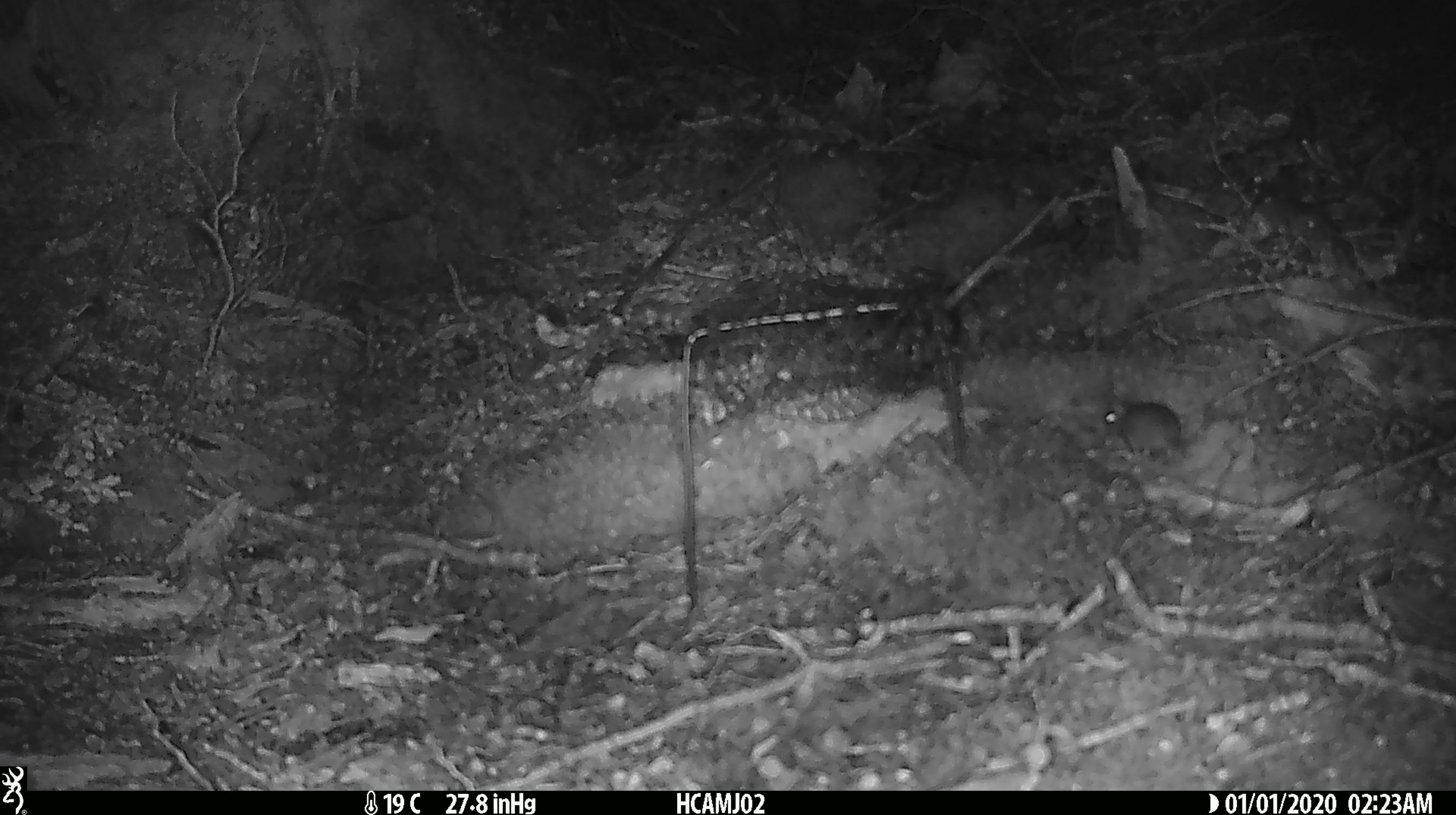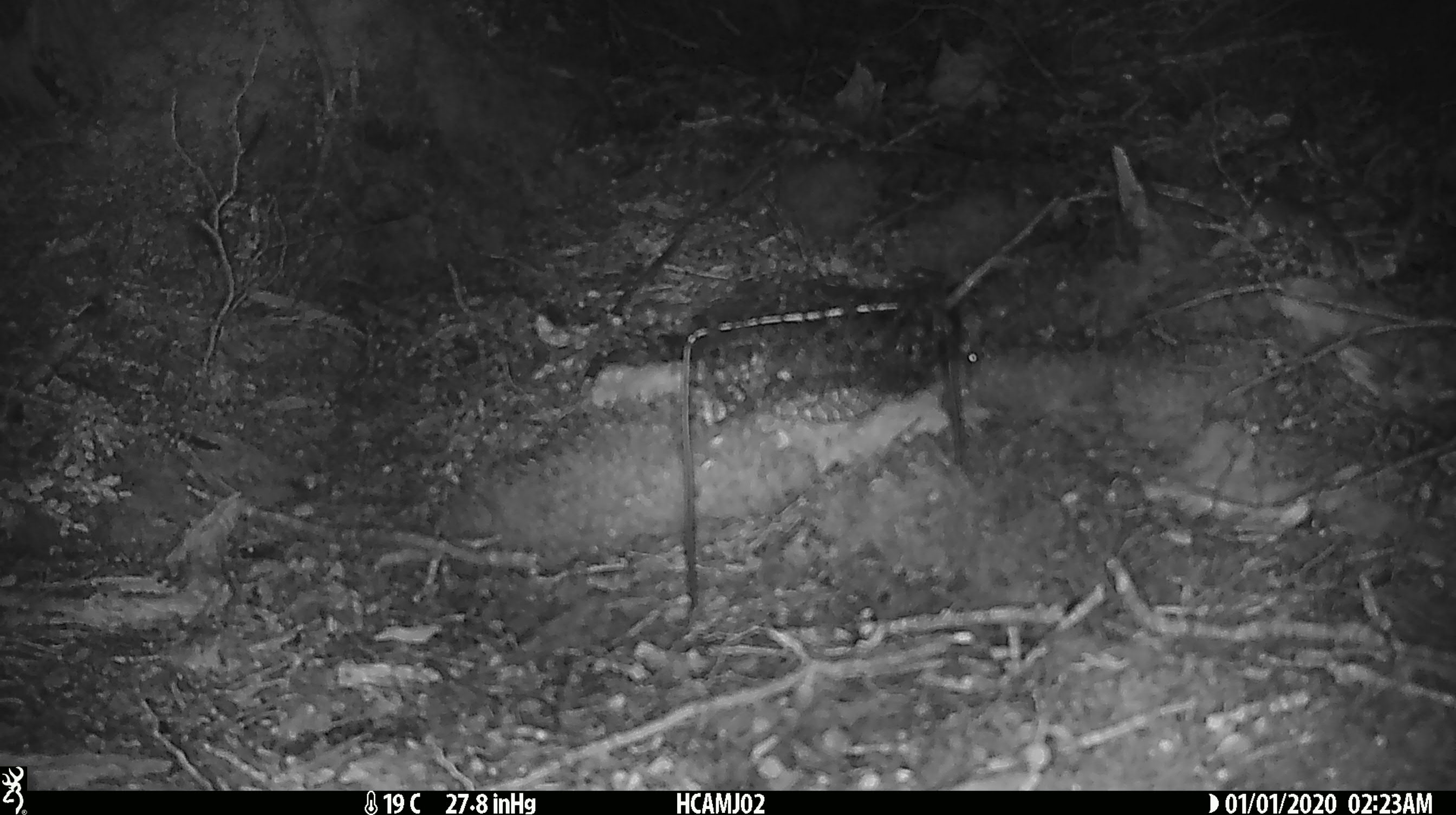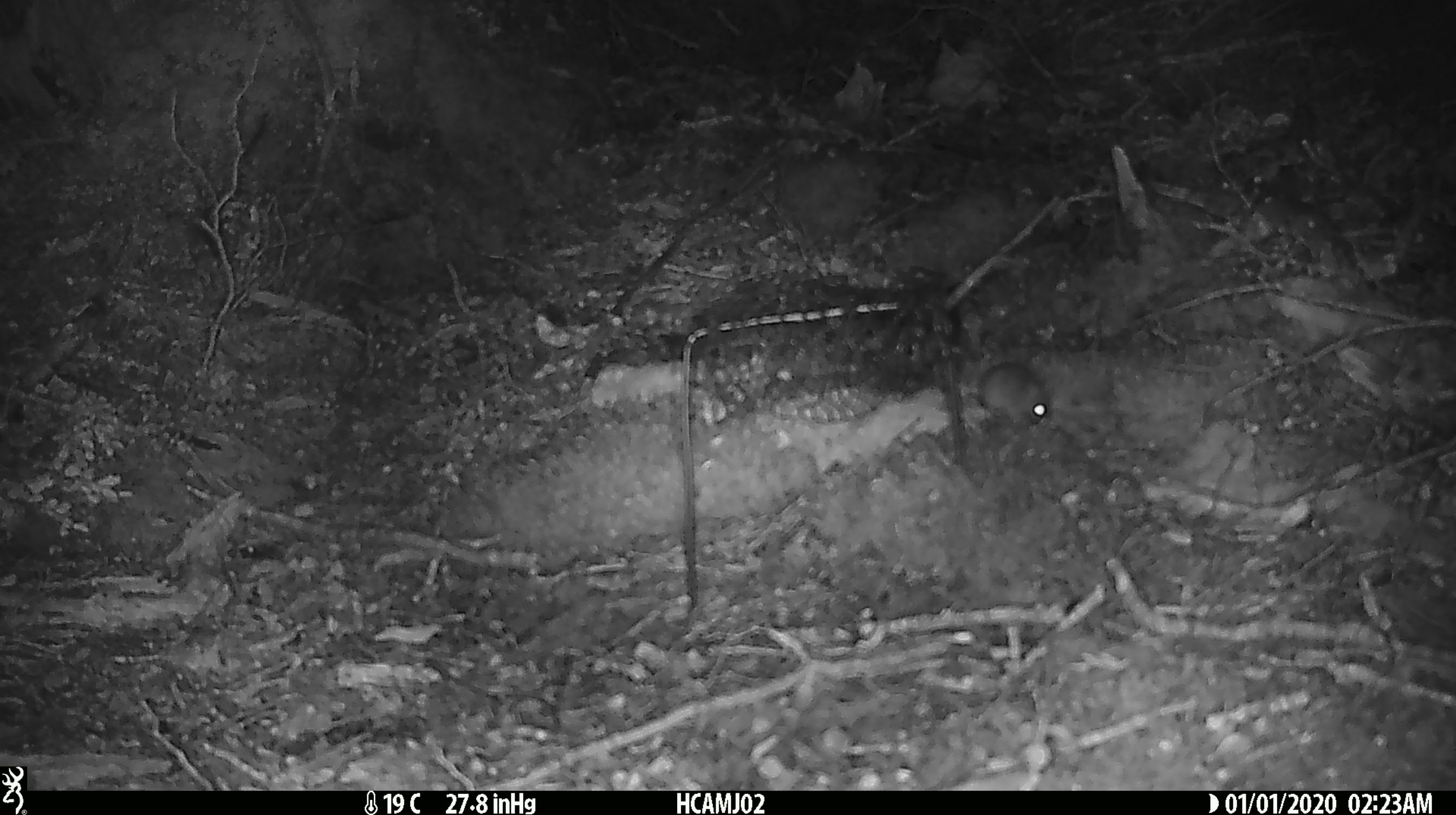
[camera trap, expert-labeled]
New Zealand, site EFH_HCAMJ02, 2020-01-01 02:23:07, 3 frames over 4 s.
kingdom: Animalia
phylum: Chordata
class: Mammalia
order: Rodentia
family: Muridae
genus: Mus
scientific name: Mus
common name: mouse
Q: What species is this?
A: Mouse (Mus).